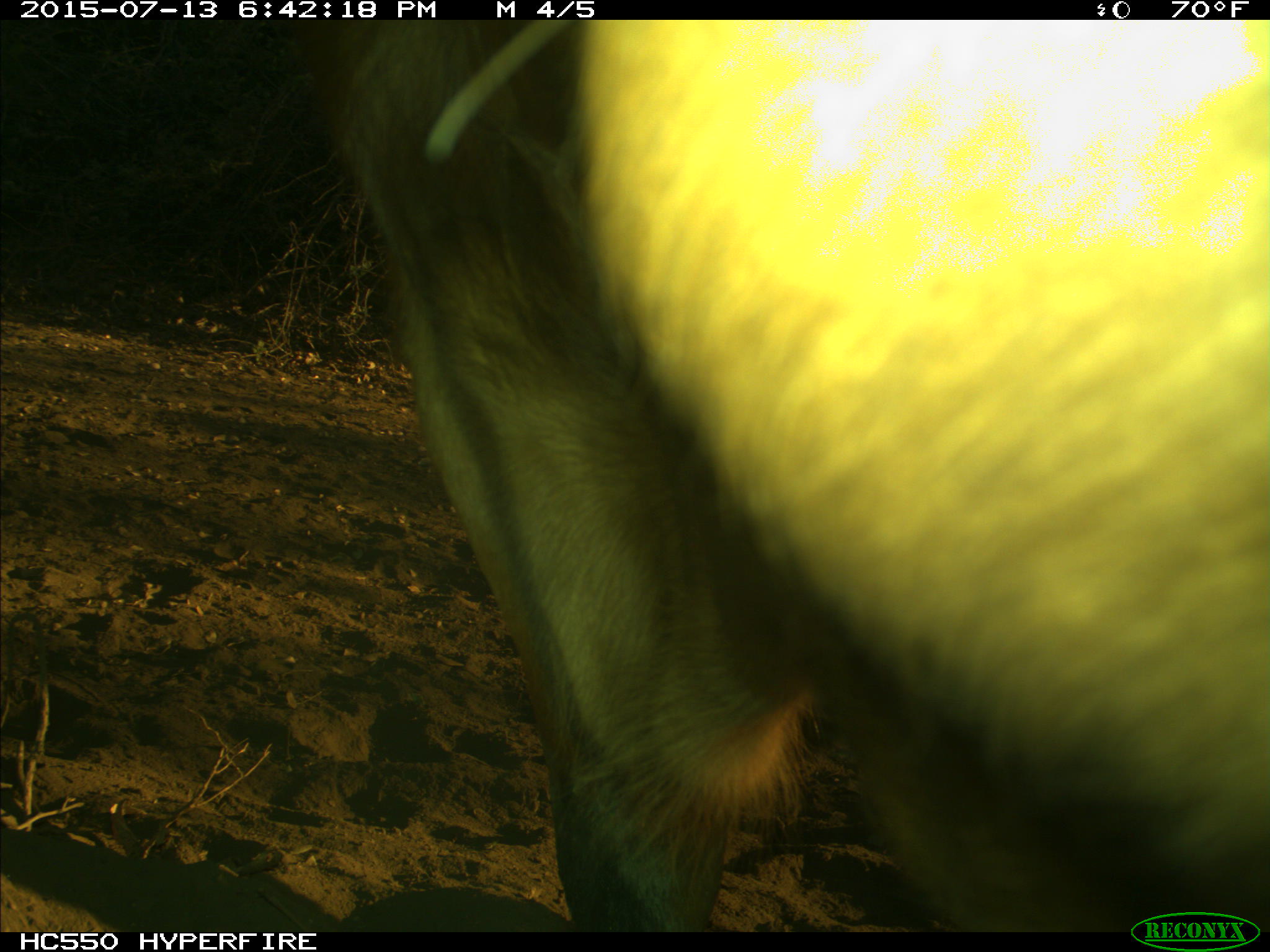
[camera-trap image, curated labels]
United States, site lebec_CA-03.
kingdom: Animalia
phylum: Chordata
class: Mammalia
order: Artiodactyla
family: Bovidae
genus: Bos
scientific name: Bos taurus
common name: domestic cow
Bos taurus (domestic cow).